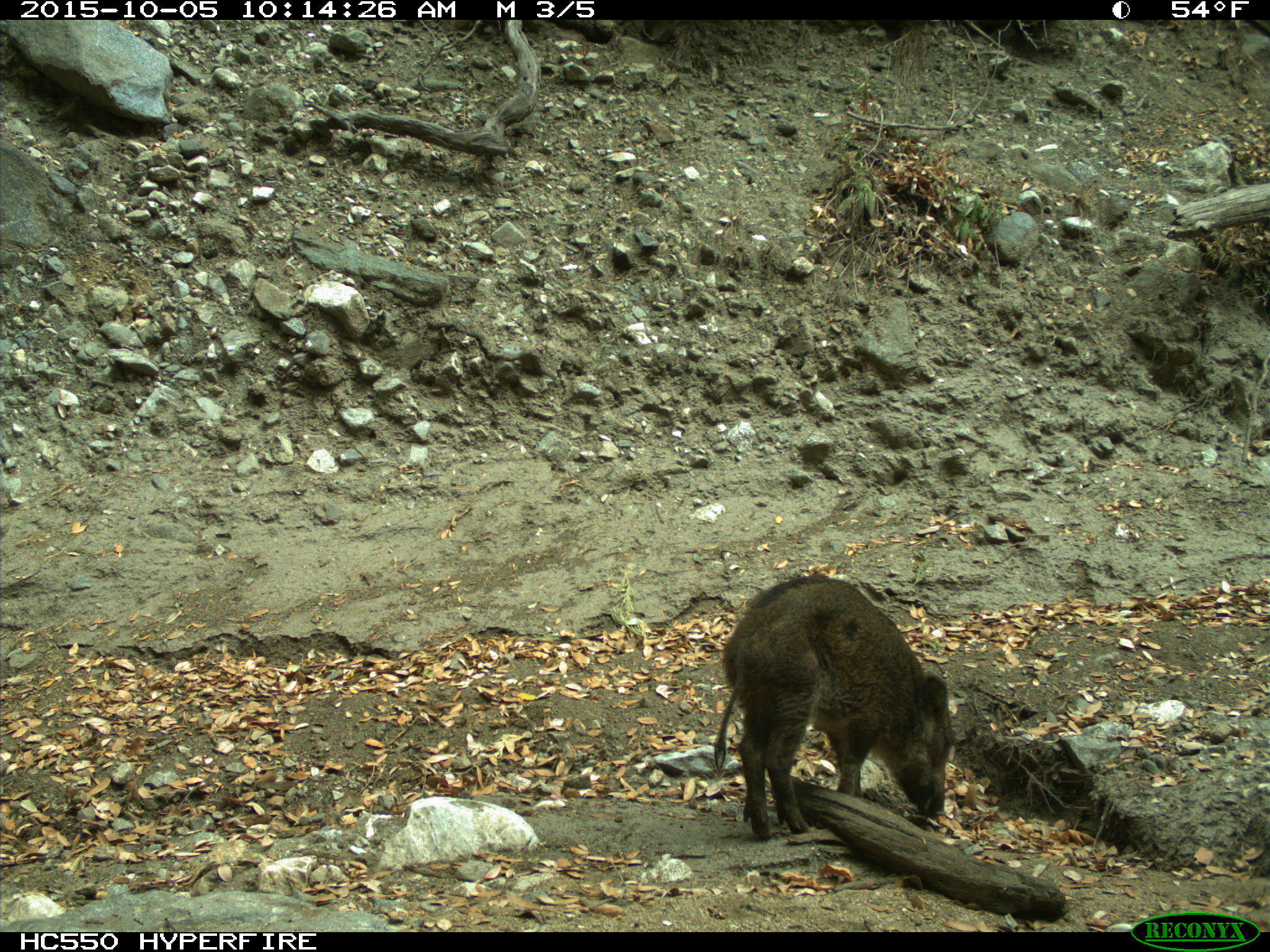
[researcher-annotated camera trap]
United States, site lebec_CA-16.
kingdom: Animalia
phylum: Chordata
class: Mammalia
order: Artiodactyla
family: Suidae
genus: Sus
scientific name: Sus scrofa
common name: wild boar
Sus scrofa (wild boar).